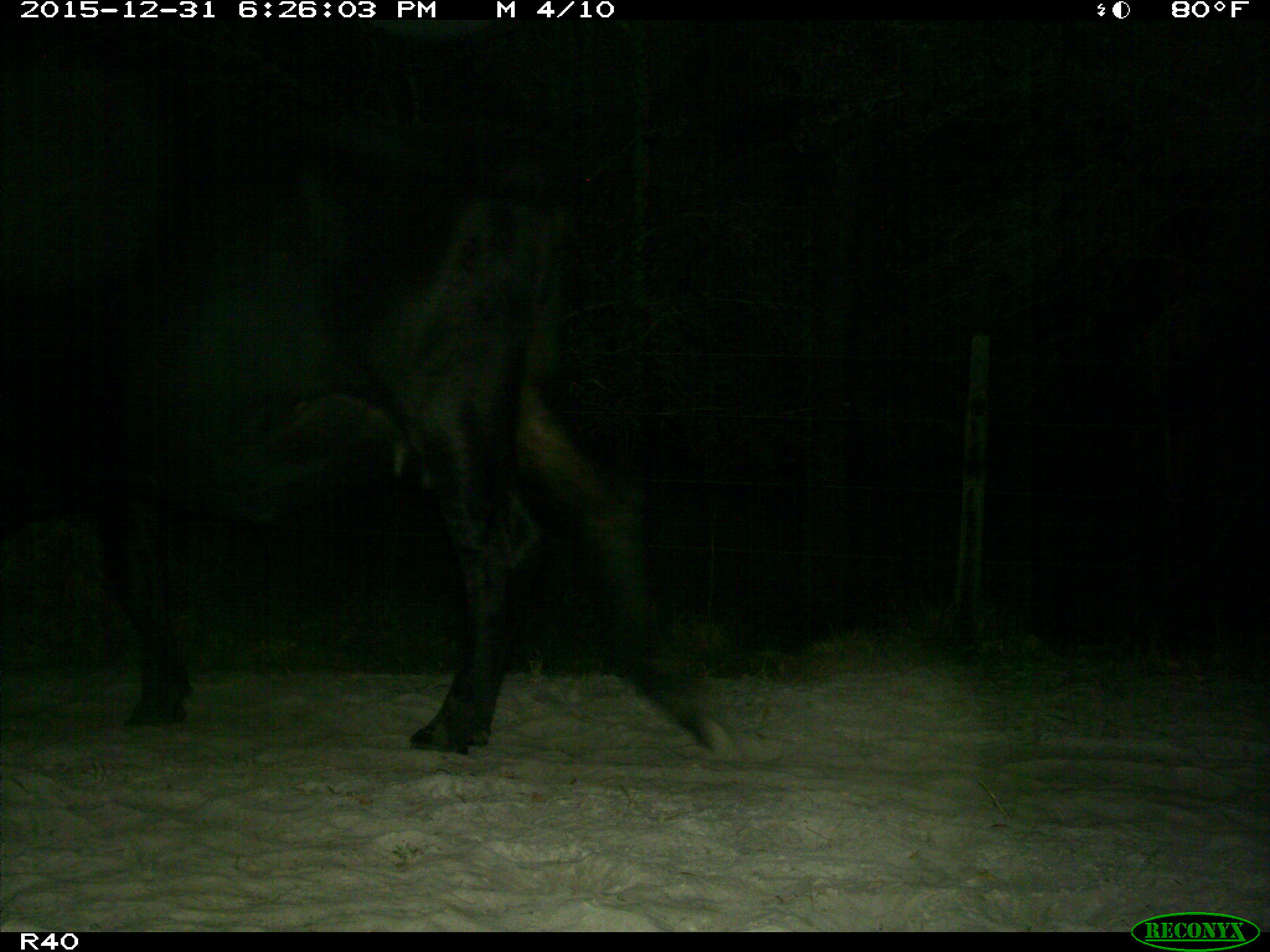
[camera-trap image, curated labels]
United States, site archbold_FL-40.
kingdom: Animalia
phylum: Chordata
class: Mammalia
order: Artiodactyla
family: Bovidae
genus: Bos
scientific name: Bos taurus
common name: domestic cow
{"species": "Bos taurus (domestic cow)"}